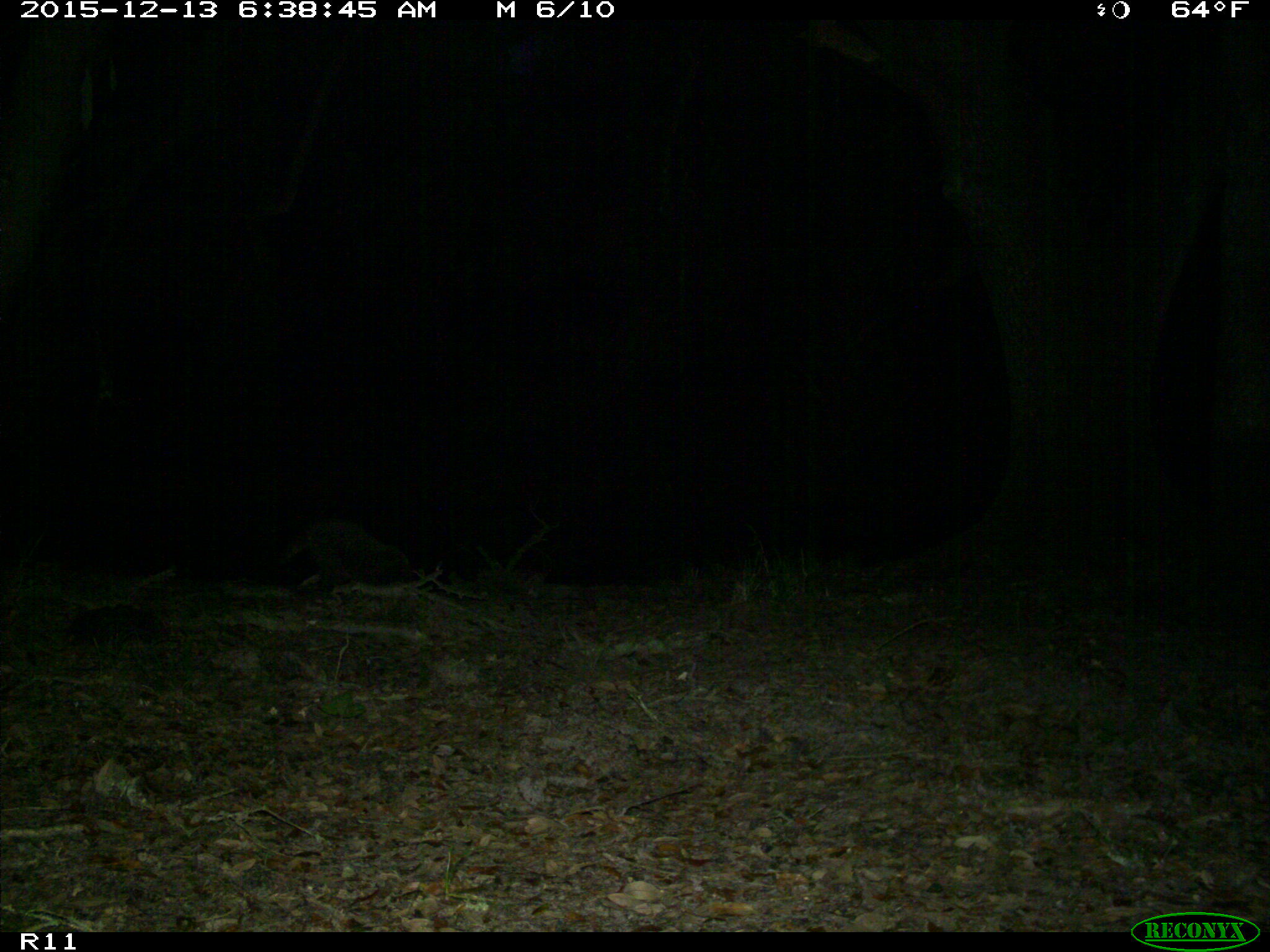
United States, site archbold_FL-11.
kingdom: Animalia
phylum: Chordata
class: Mammalia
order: Carnivora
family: Procyonidae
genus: Procyon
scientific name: Procyon lotor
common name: common raccoon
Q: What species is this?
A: Procyon lotor (common raccoon).